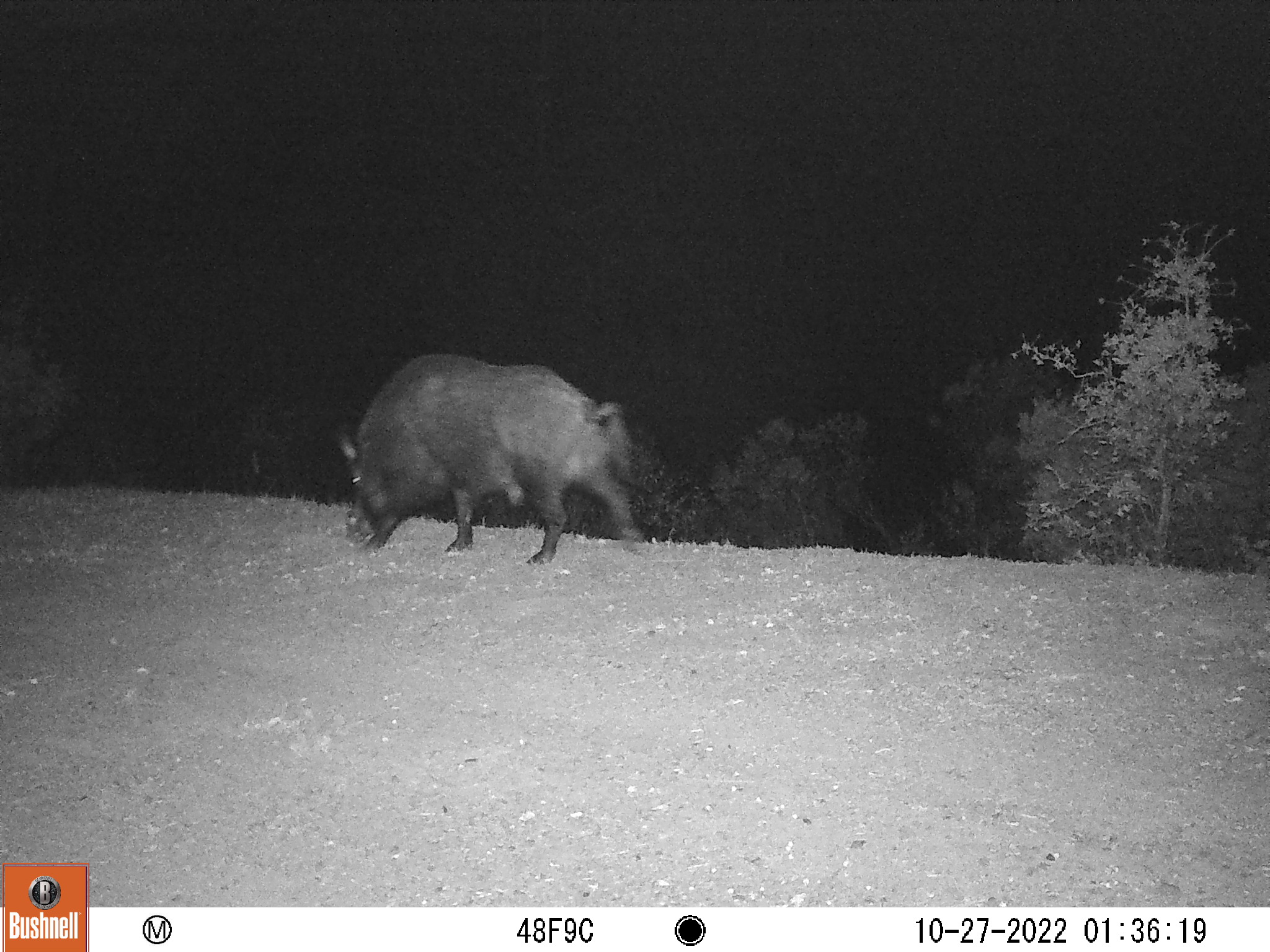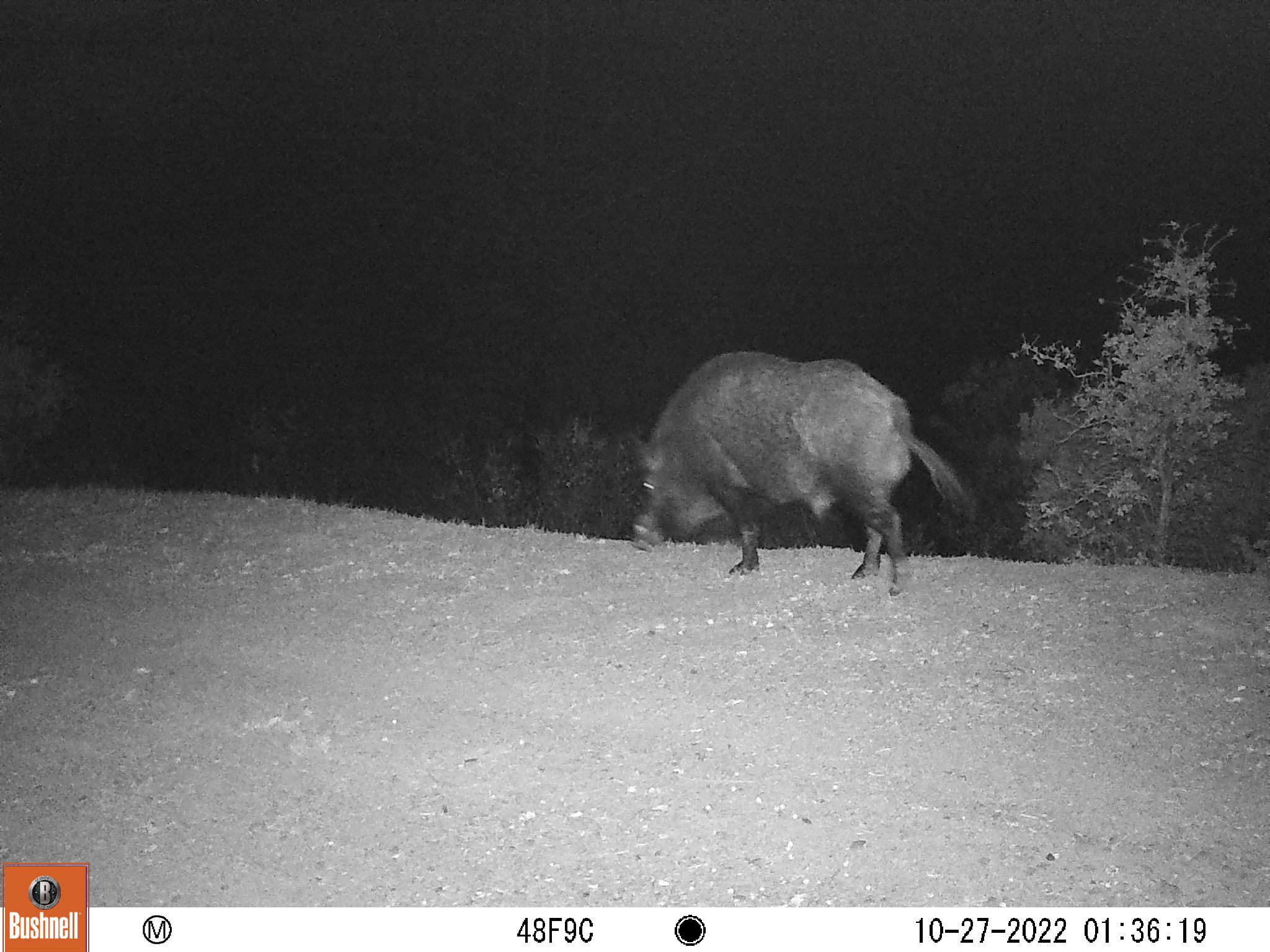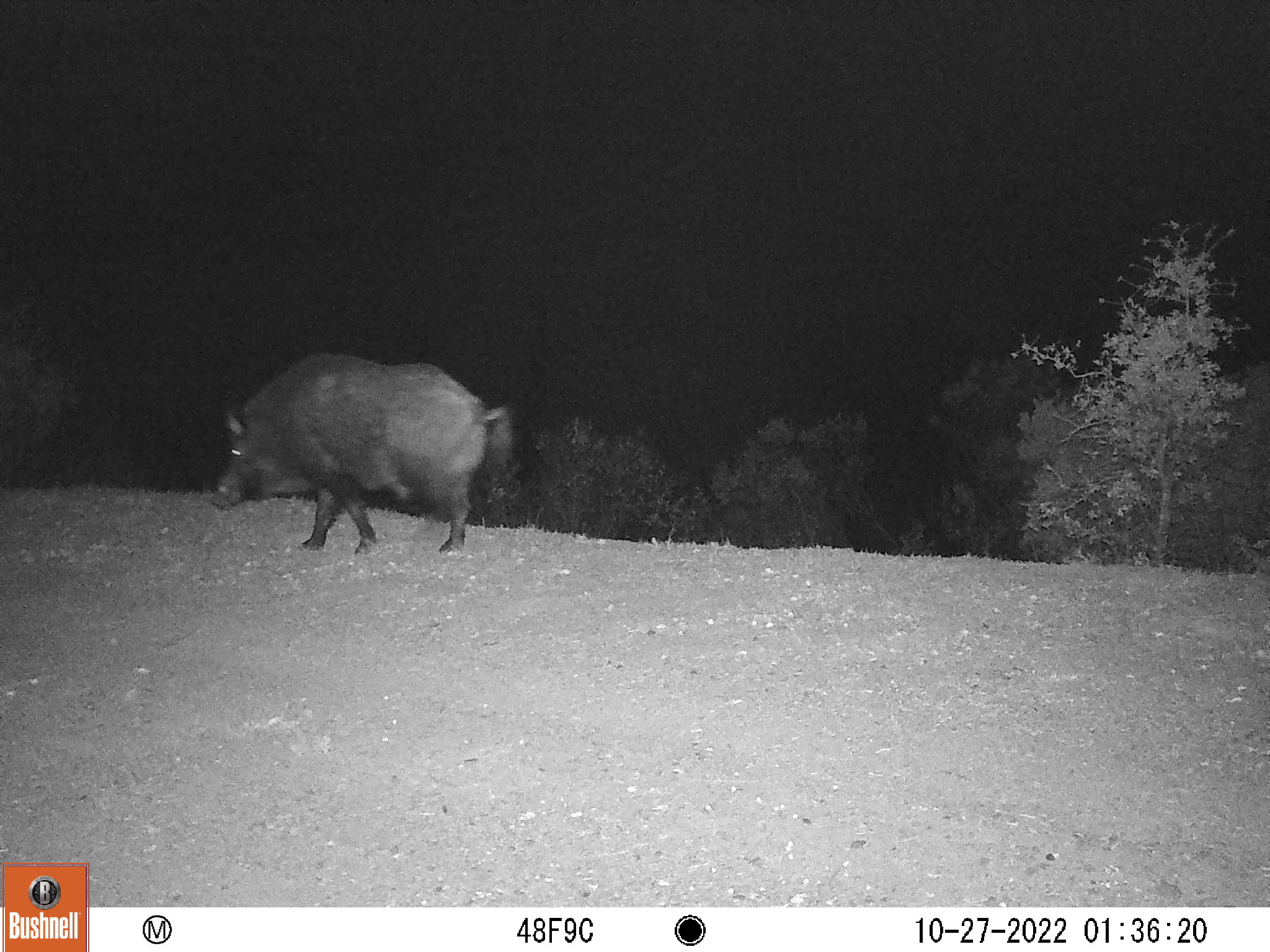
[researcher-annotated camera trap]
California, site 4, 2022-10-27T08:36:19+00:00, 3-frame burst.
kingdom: Animalia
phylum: Chordata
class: Mammalia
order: Artiodactyla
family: Suidae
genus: Sus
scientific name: Sus scrofa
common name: wild boar